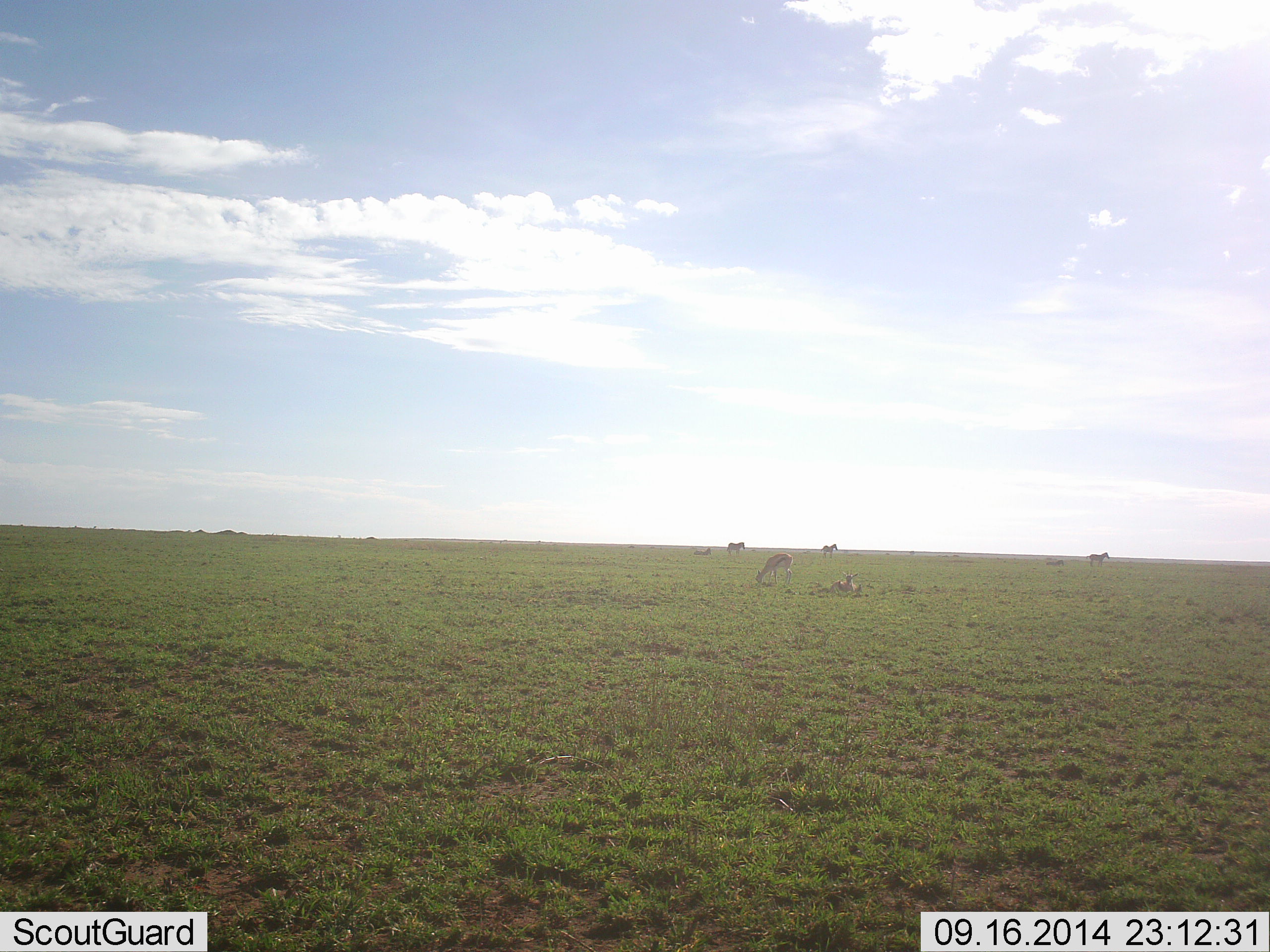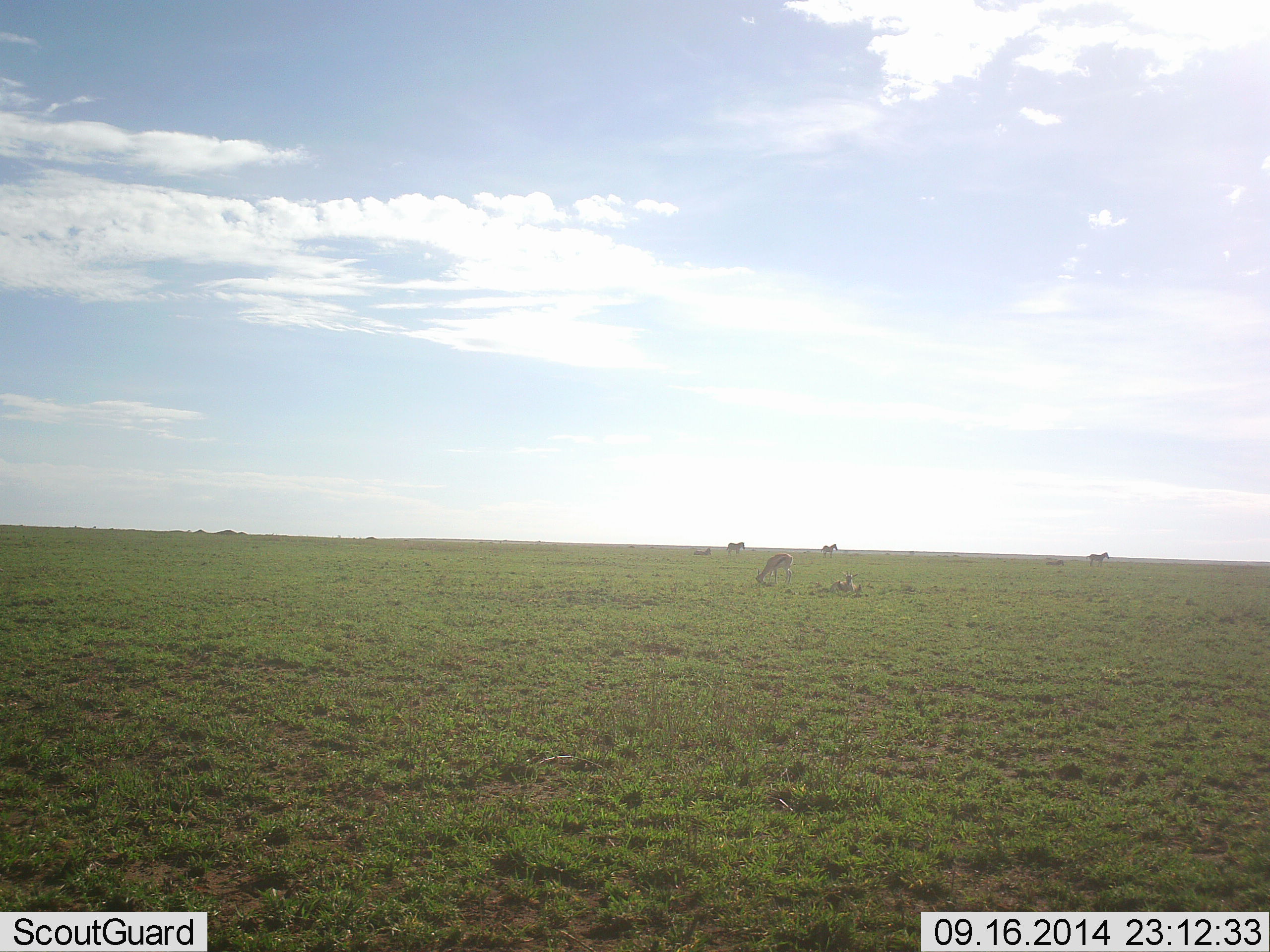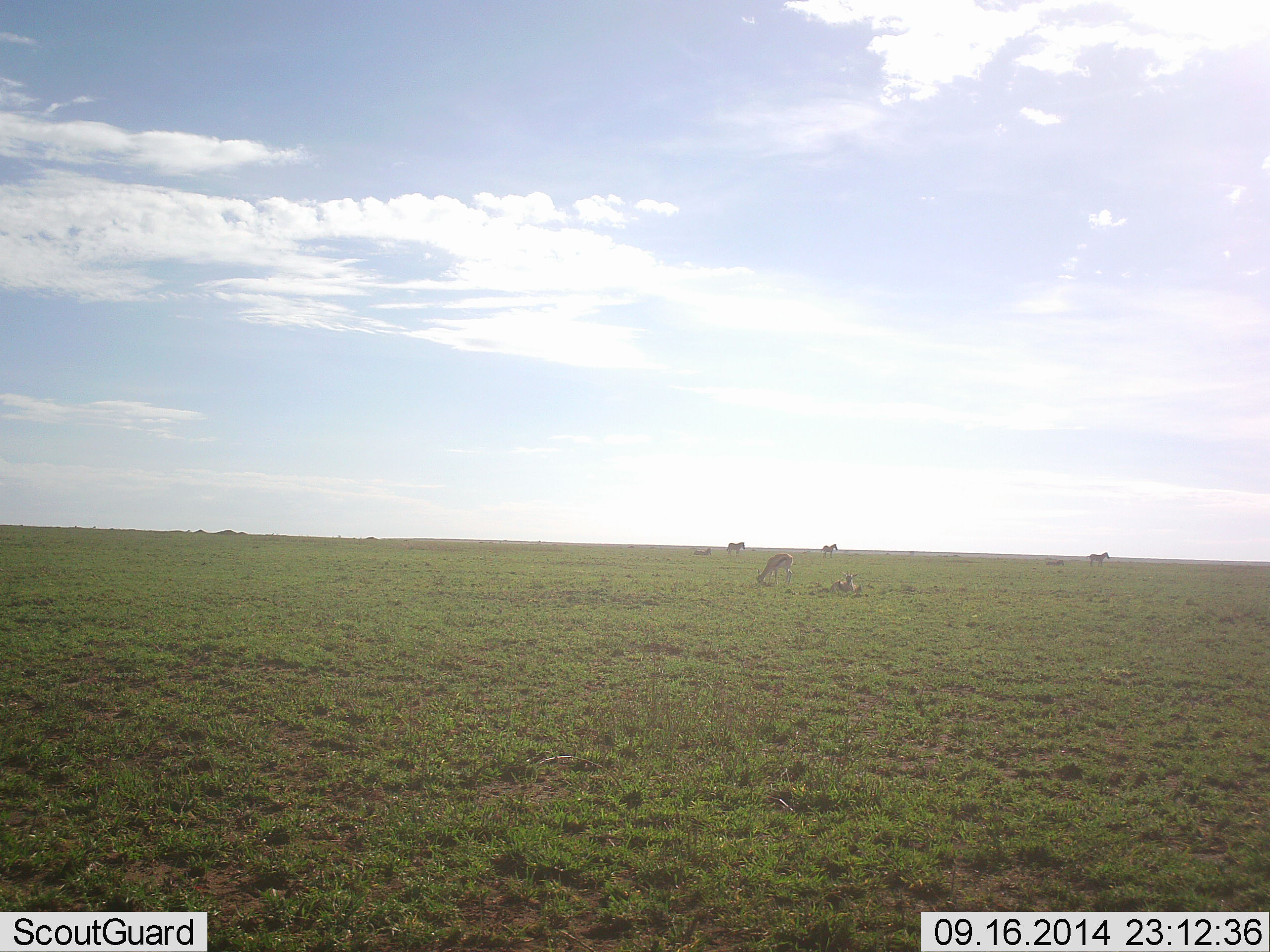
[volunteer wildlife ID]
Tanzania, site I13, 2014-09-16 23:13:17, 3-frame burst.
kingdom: Animalia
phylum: Chordata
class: Mammalia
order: Artiodactyla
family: Bovidae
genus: Eudorcas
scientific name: Eudorcas thomsonii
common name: thomson's gazelle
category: gazellethomsons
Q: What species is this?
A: Gazellethomsons (thomson's gazelle) (Eudorcas thomsonii).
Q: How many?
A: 2.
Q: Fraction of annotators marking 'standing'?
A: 38%.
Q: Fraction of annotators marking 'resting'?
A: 38%.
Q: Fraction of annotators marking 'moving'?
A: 0%.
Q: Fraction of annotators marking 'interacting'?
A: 0%.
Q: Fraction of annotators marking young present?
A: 0%.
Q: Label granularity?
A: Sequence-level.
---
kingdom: Animalia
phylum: Chordata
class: Mammalia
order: Perissodactyla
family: Equidae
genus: Equus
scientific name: Equus quagga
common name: plains zebra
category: zebra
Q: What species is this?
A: Zebra (plains zebra) (Equus quagga).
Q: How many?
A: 3.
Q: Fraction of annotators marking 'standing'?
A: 88%.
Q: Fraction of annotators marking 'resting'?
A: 12%.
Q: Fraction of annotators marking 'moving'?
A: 12%.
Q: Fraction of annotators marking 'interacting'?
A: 0%.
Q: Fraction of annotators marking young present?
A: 0%.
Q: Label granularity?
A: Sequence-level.